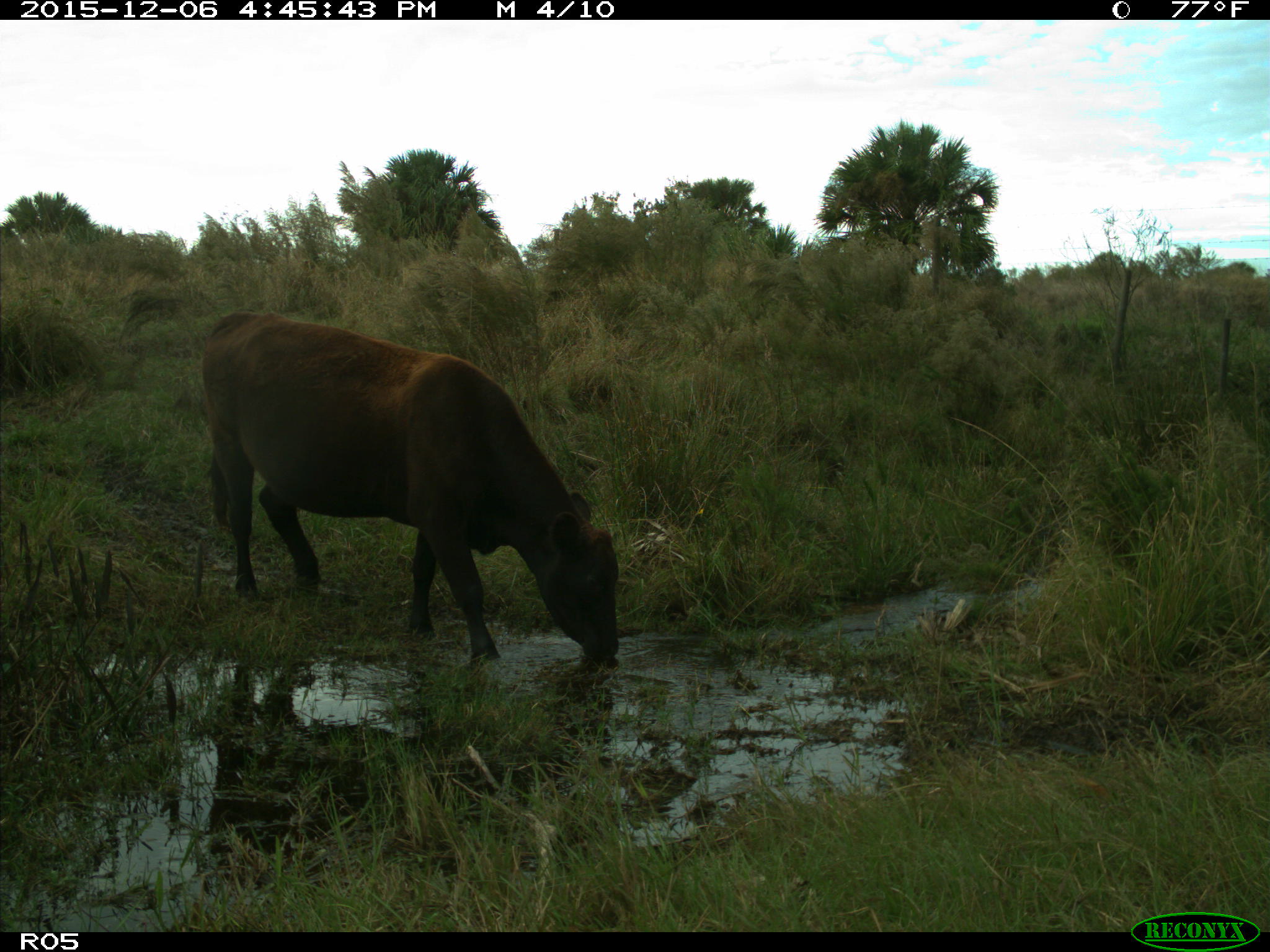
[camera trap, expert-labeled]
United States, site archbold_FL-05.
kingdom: Animalia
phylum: Chordata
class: Mammalia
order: Artiodactyla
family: Bovidae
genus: Bos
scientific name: Bos taurus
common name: domestic cow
Bos taurus (domestic cow).